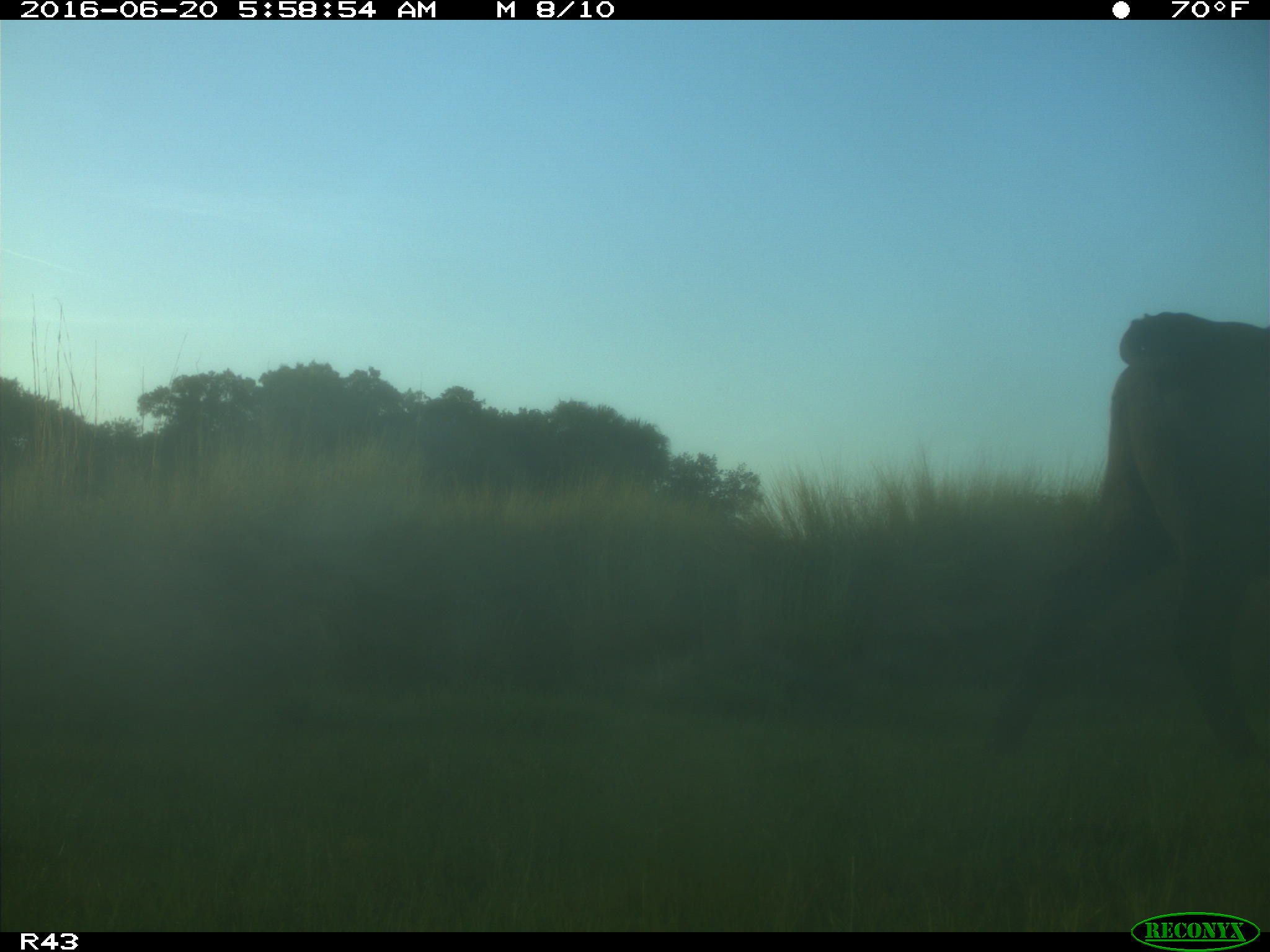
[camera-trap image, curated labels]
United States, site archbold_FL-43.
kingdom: Animalia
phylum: Chordata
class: Mammalia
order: Artiodactyla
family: Bovidae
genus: Bos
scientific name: Bos taurus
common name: domestic cow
Bos taurus (domestic cow).